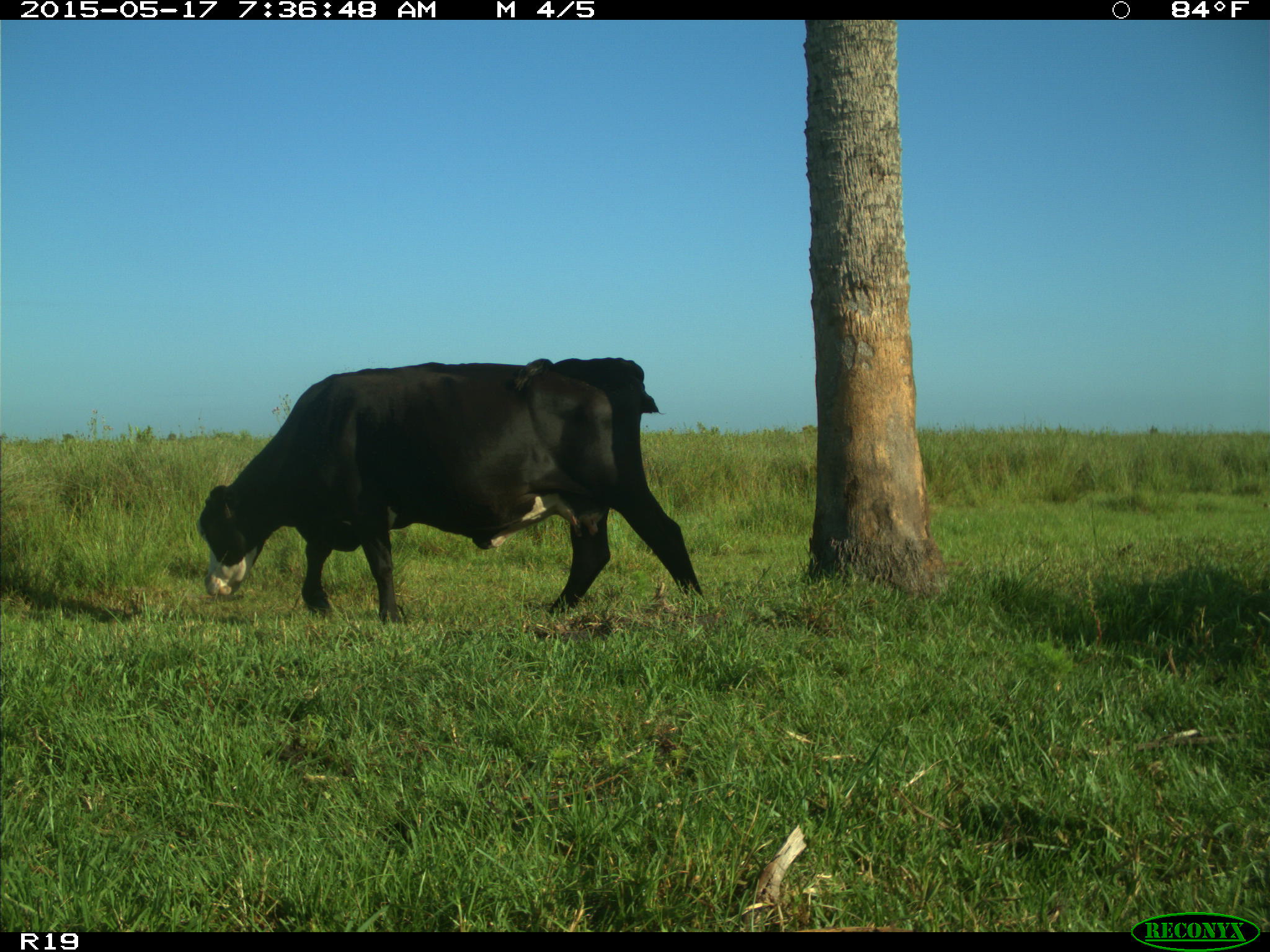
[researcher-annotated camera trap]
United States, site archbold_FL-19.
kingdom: Animalia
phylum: Chordata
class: Mammalia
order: Artiodactyla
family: Bovidae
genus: Bos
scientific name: Bos taurus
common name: domestic cow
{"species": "Bos taurus (domestic cow)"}